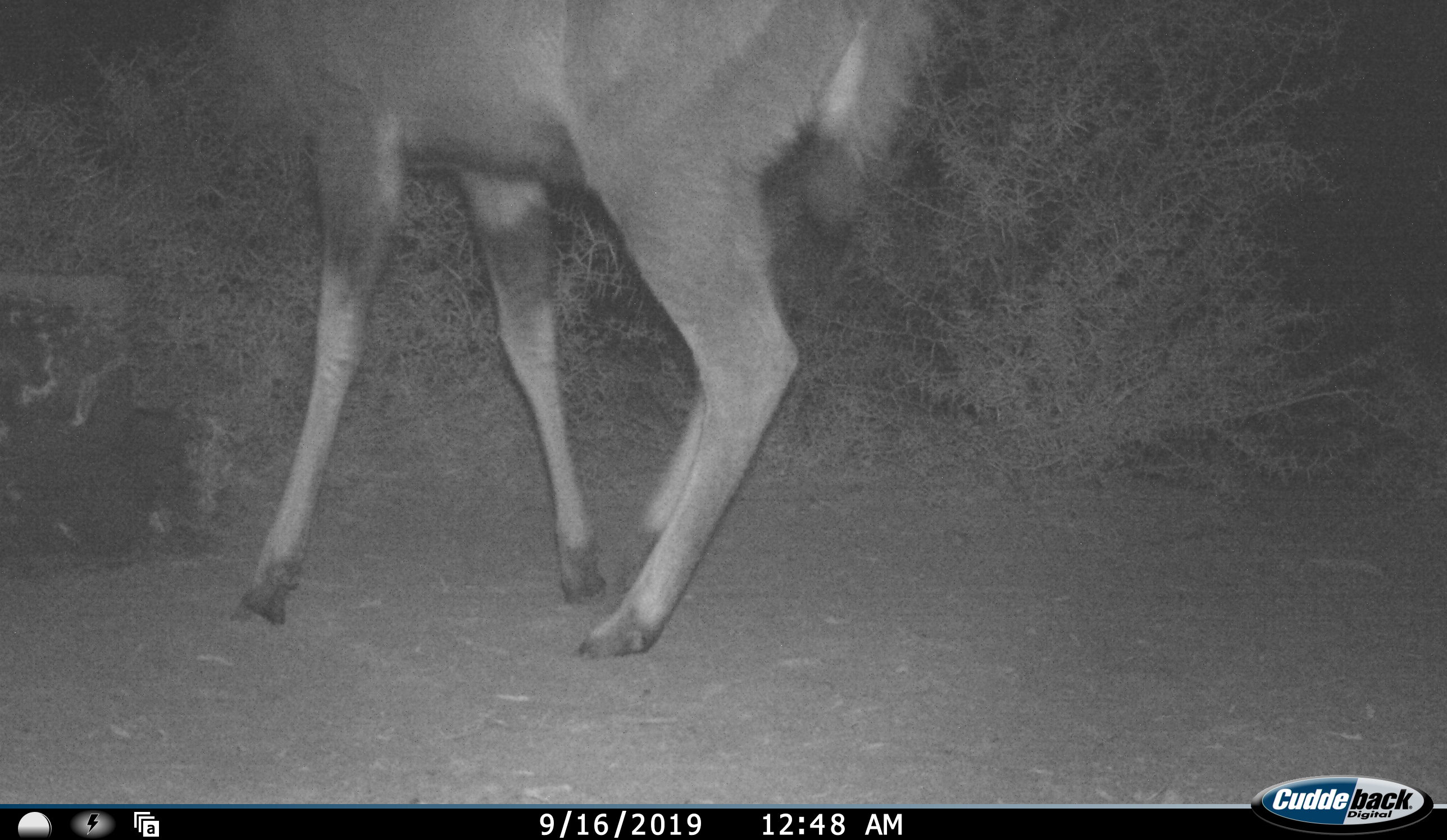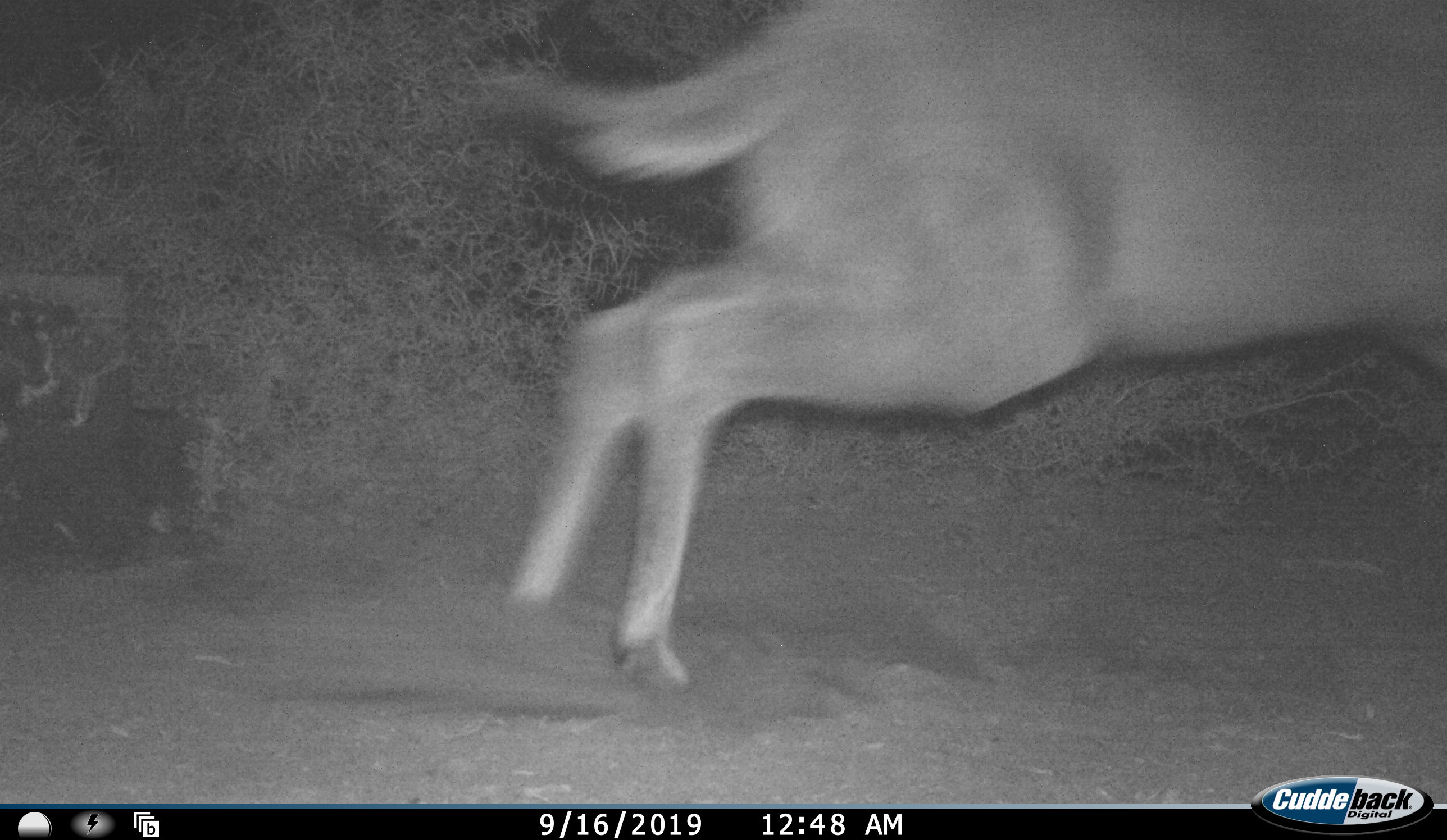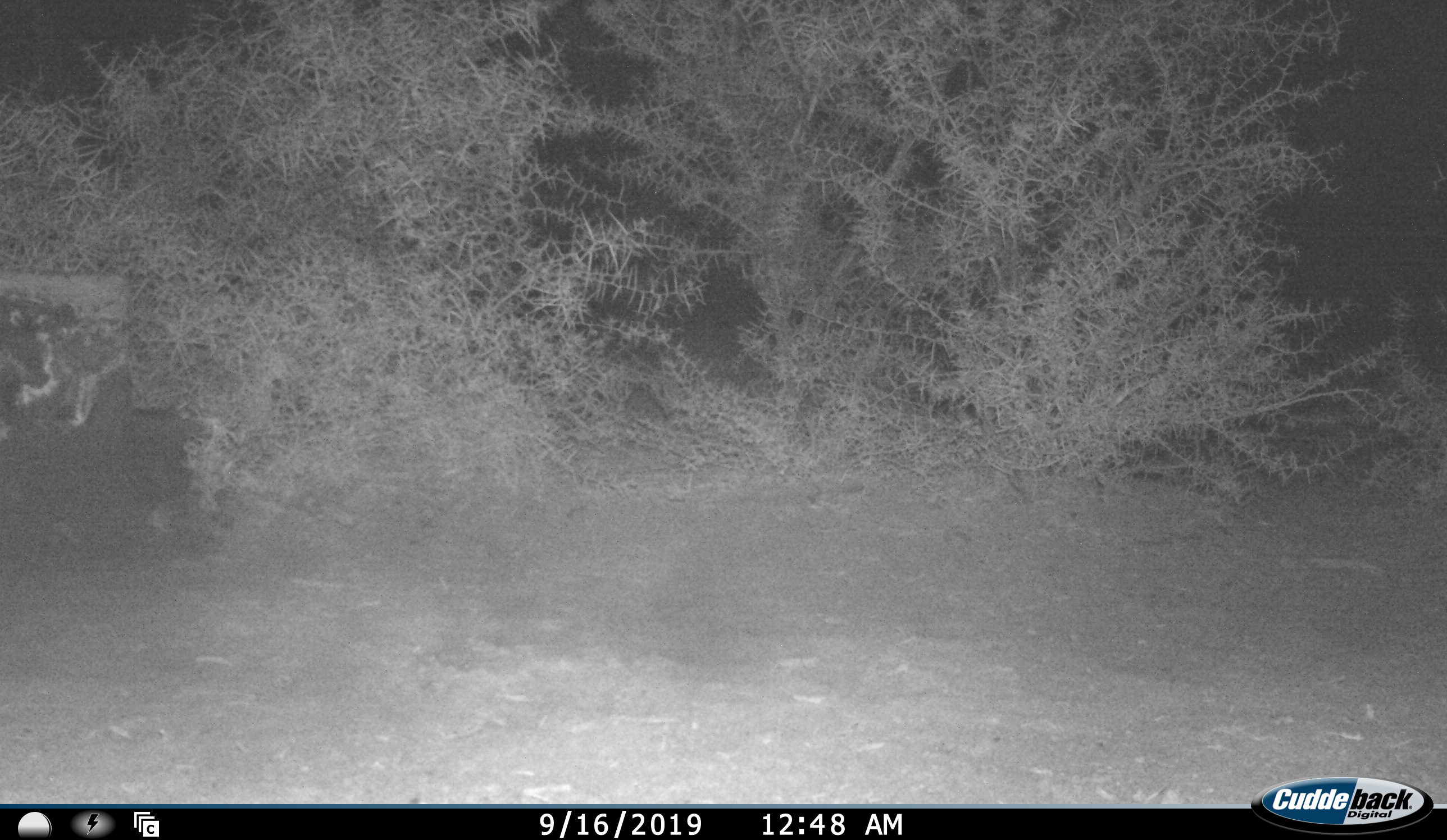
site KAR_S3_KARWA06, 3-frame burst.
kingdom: Animalia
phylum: Chordata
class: Mammalia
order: Artiodactyla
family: Bovidae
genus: Tragelaphus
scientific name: Tragelaphus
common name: kudu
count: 1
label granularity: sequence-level